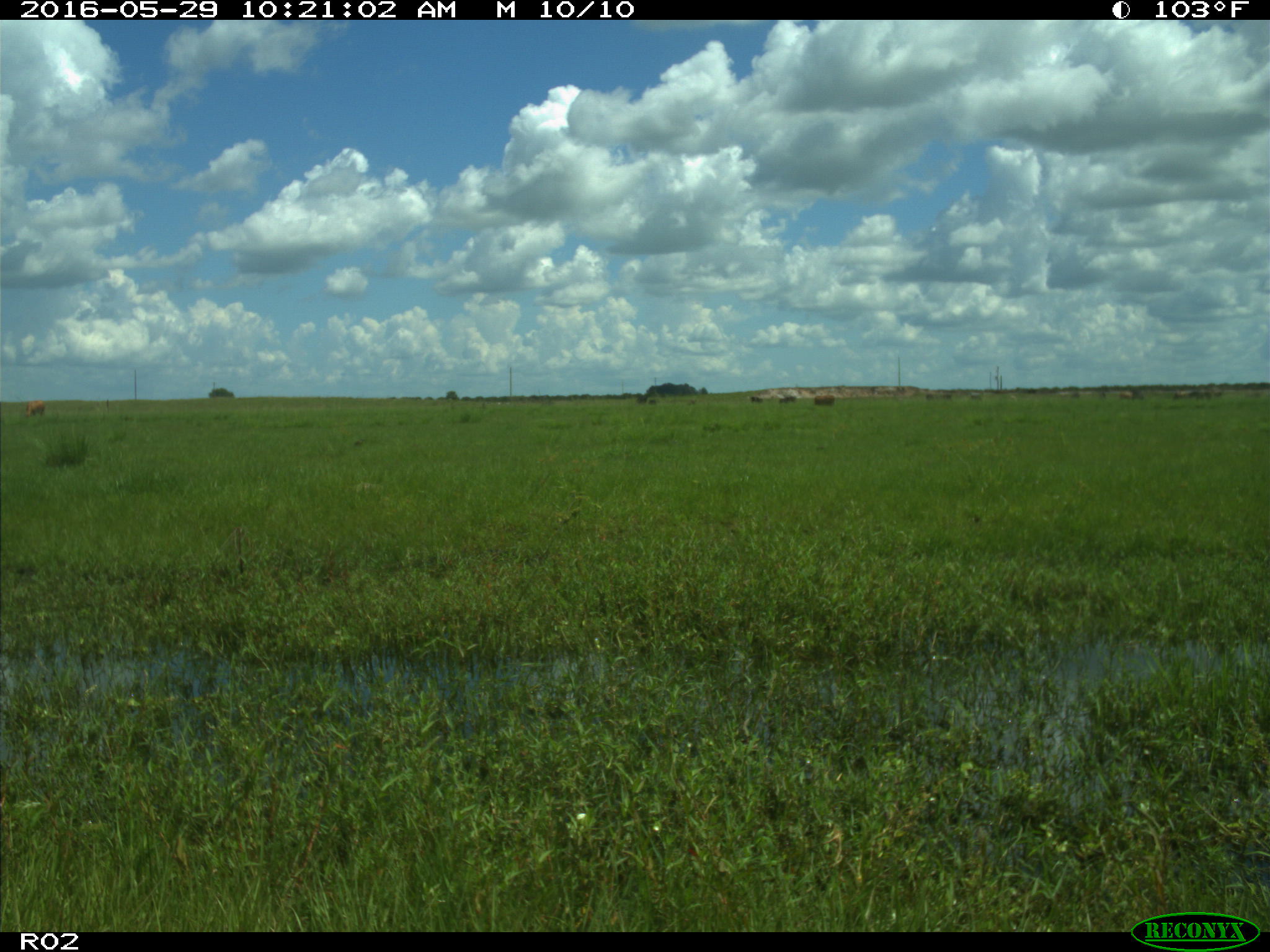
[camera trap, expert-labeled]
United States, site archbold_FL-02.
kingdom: Animalia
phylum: Chordata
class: Mammalia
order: Artiodactyla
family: Bovidae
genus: Bos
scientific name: Bos taurus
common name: domestic cow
Bos taurus (domestic cow).